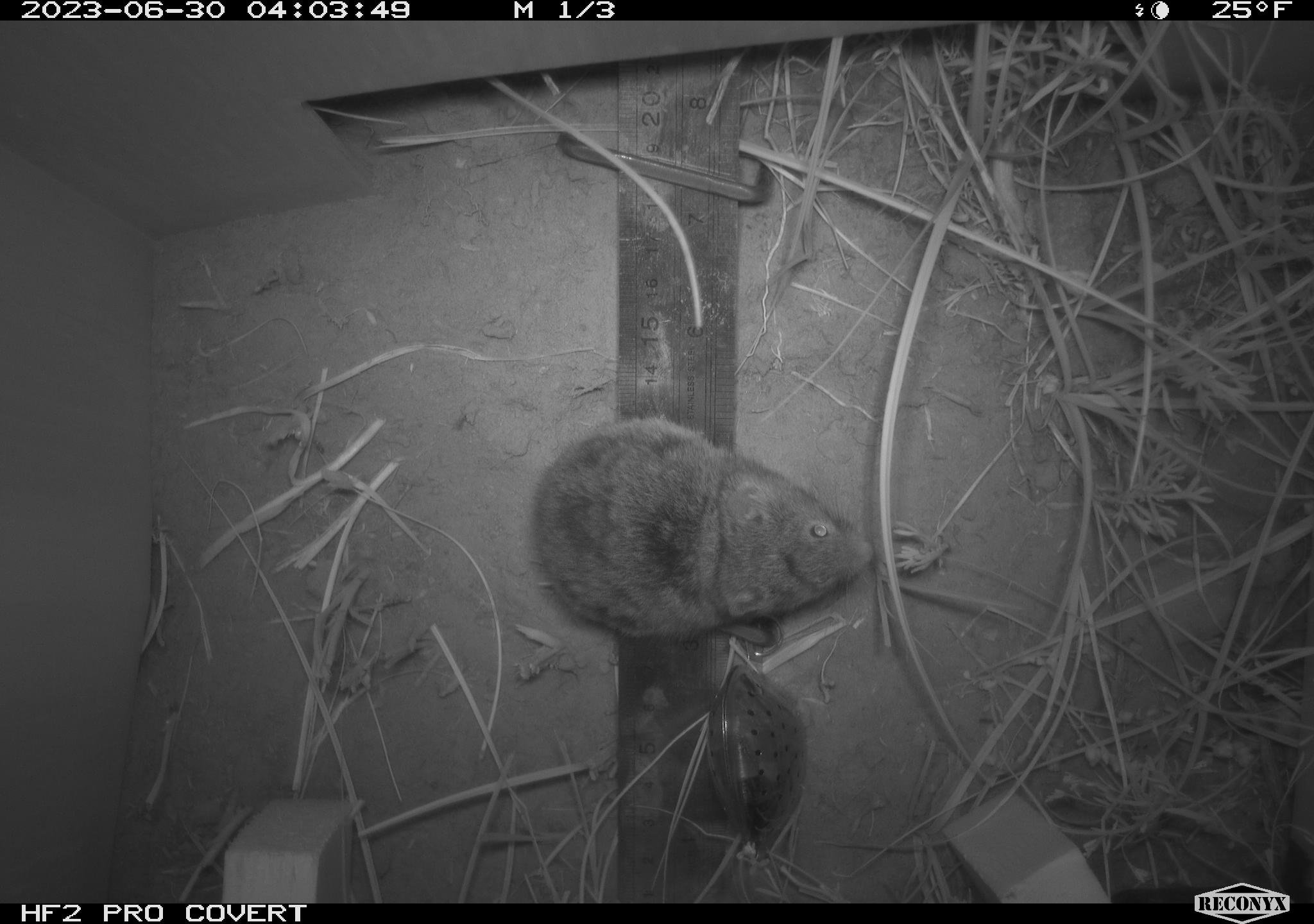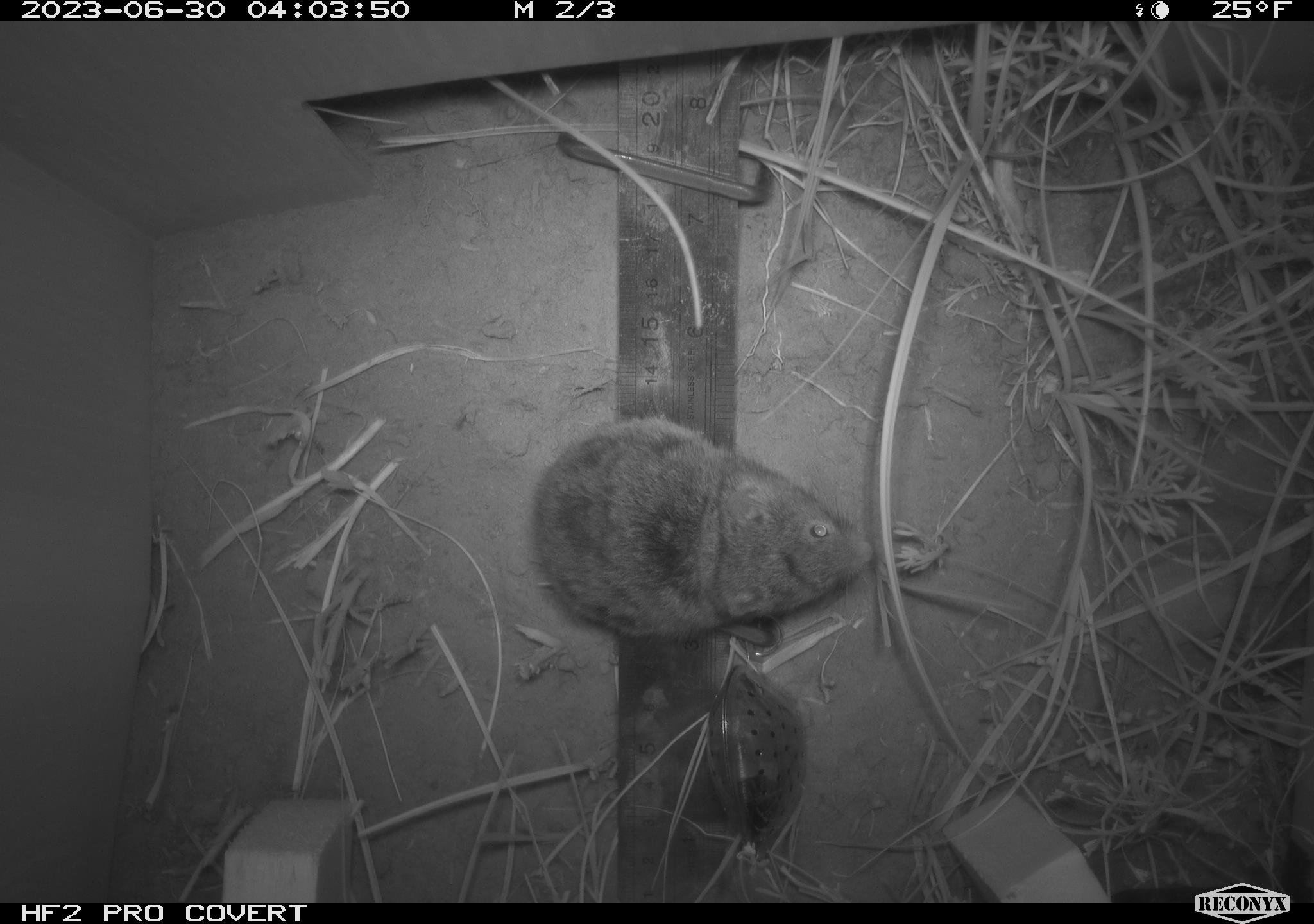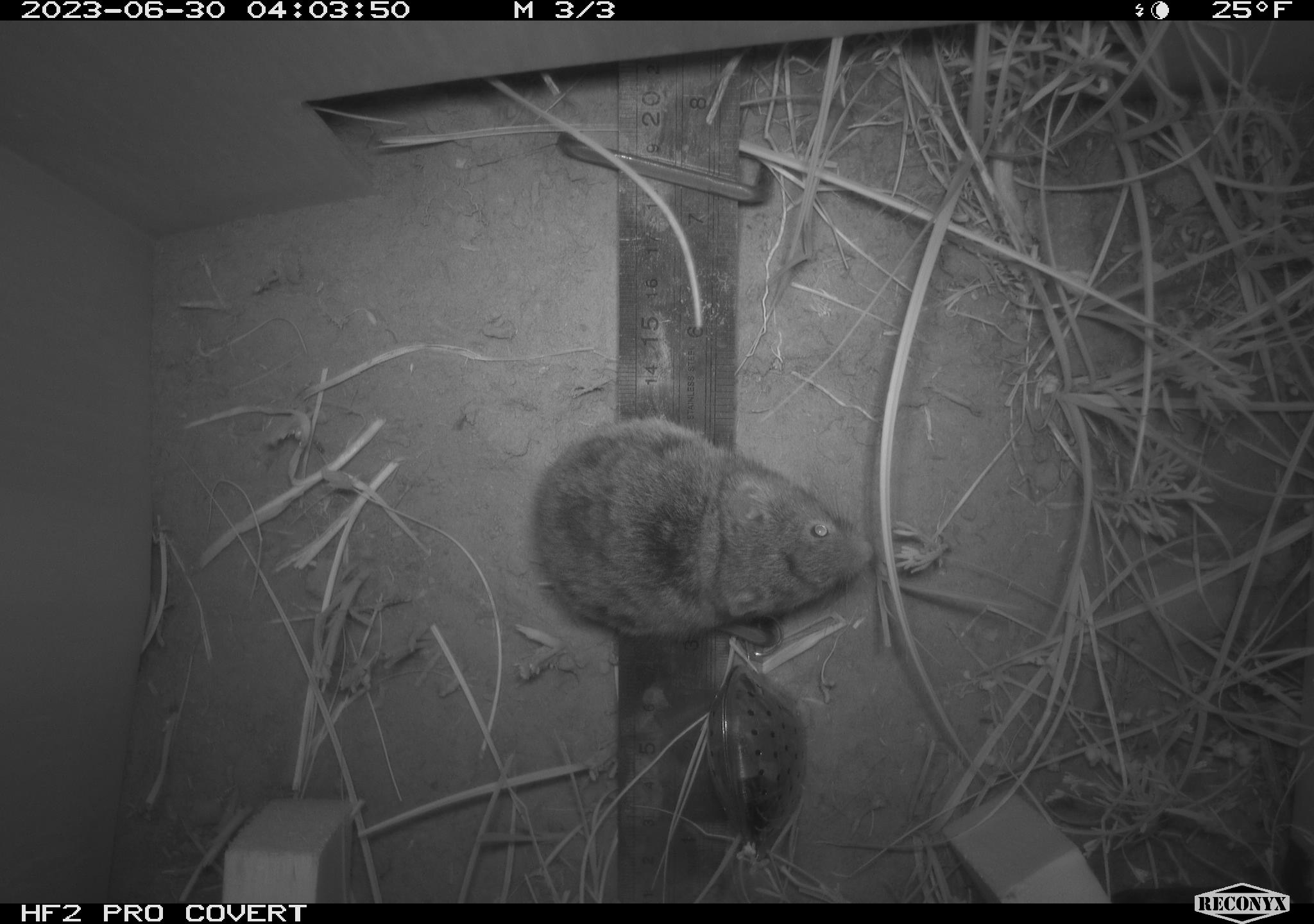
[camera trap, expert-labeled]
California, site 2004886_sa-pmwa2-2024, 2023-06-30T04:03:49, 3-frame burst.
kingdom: Animalia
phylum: Chordata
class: Mammalia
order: Rodentia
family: Cricetidae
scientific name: Arvicolinae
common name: voles, lemmings, and muskrats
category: arvicolinae subfamily